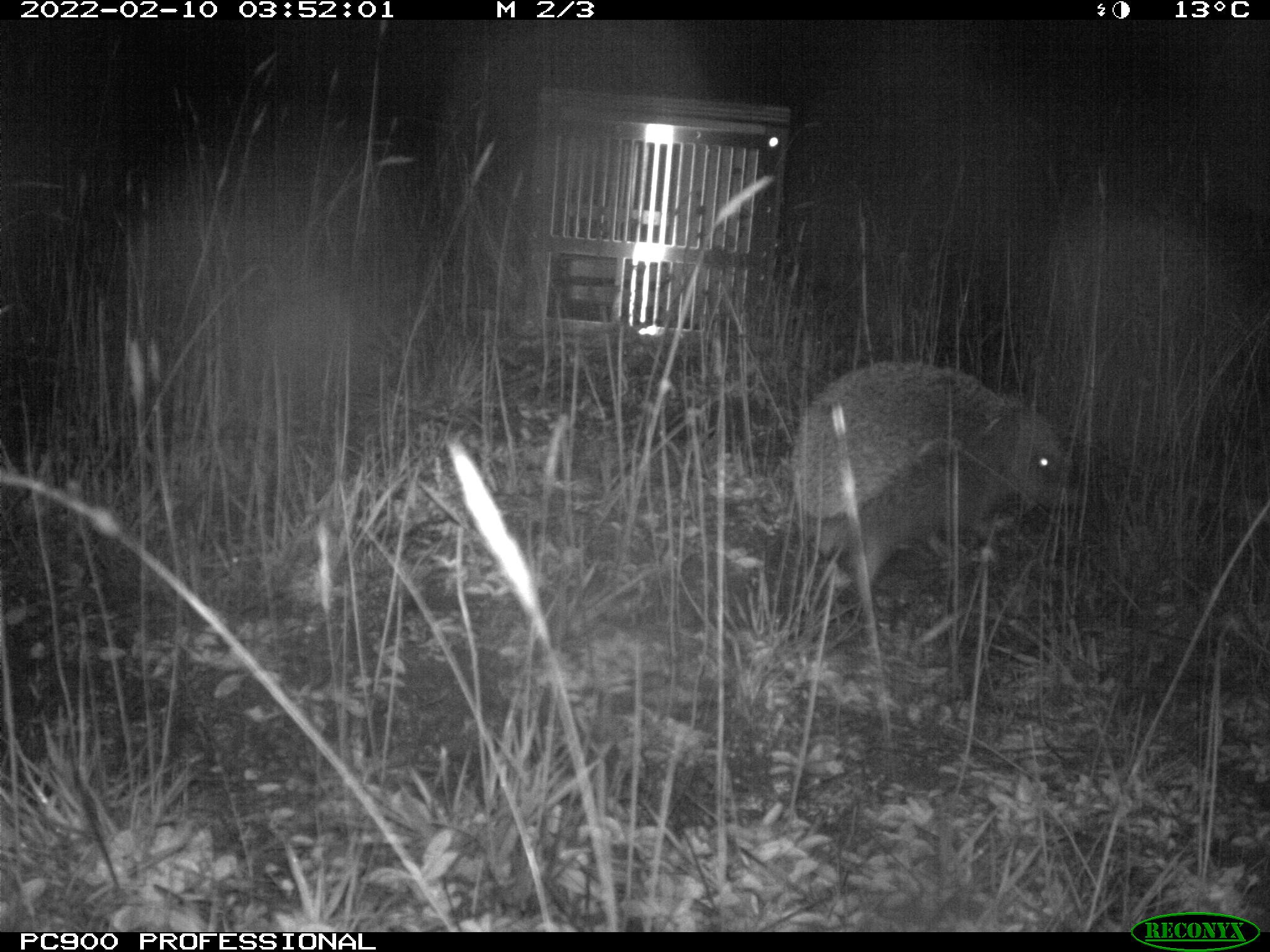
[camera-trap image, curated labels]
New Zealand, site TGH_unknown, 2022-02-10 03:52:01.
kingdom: Animalia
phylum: Chordata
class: Mammalia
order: Eulipotyphla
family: Erinaceidae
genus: Erinaceus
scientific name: Erinaceus europaeus europaeus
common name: european hedgehog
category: hedgehog